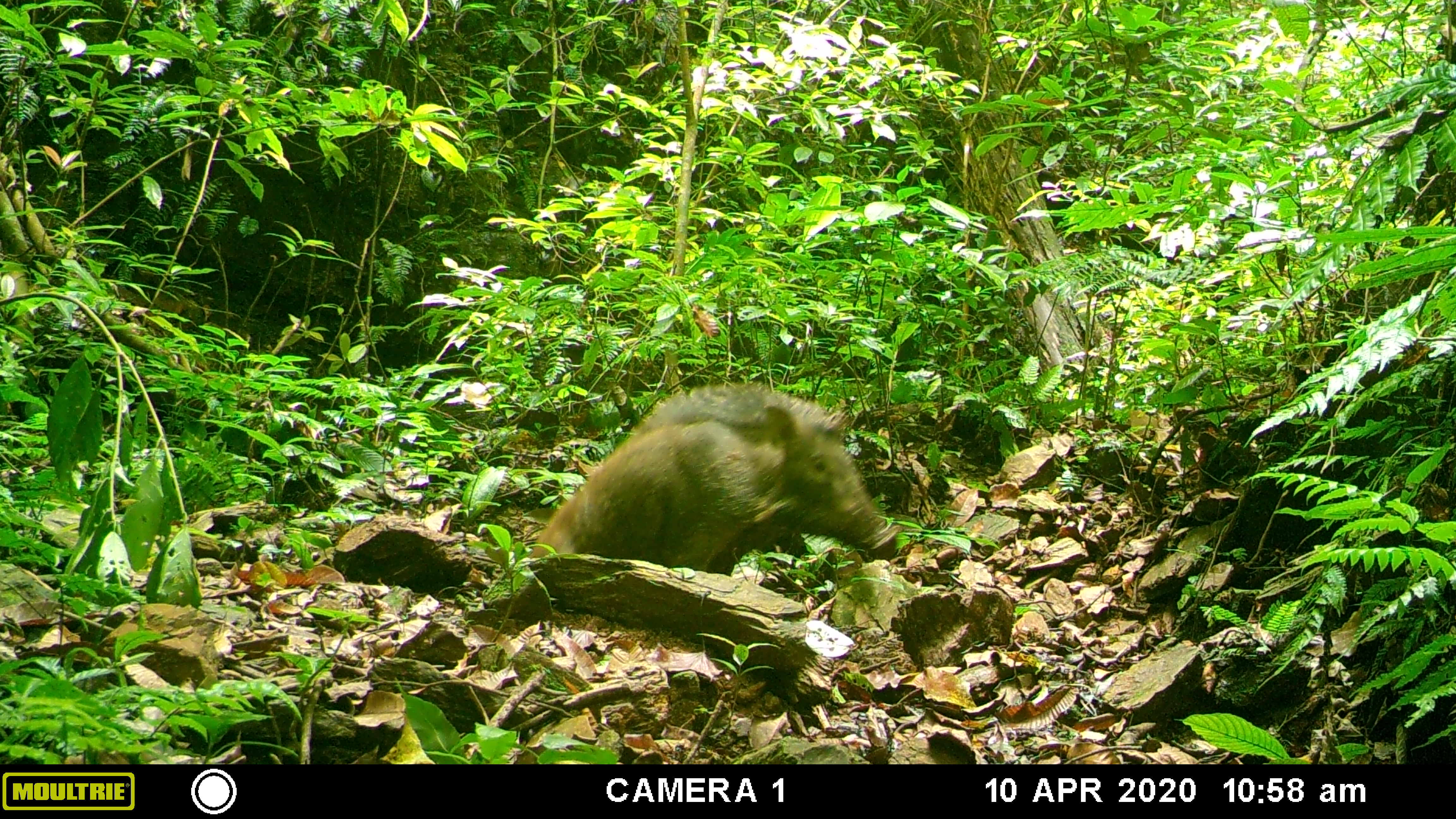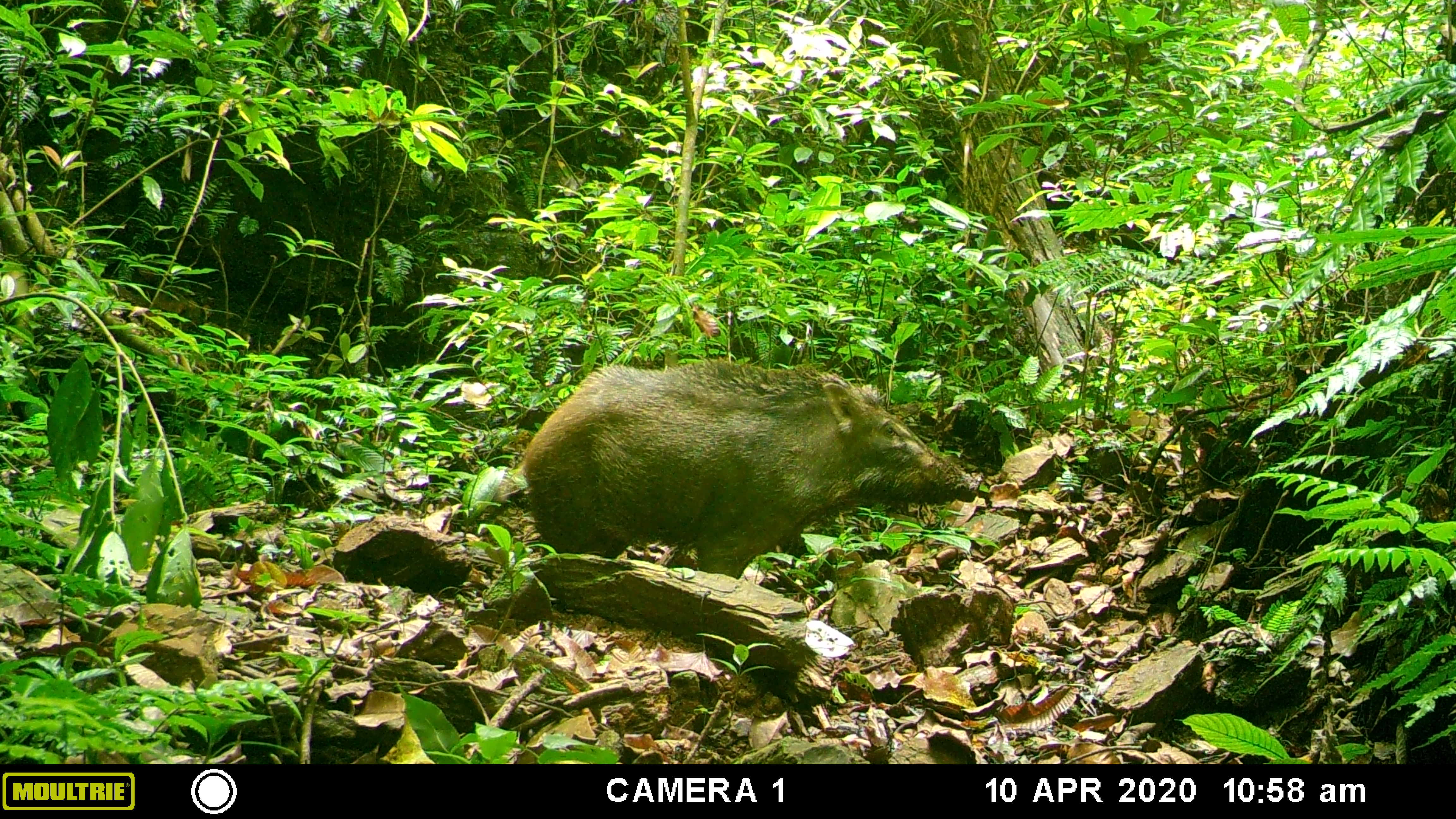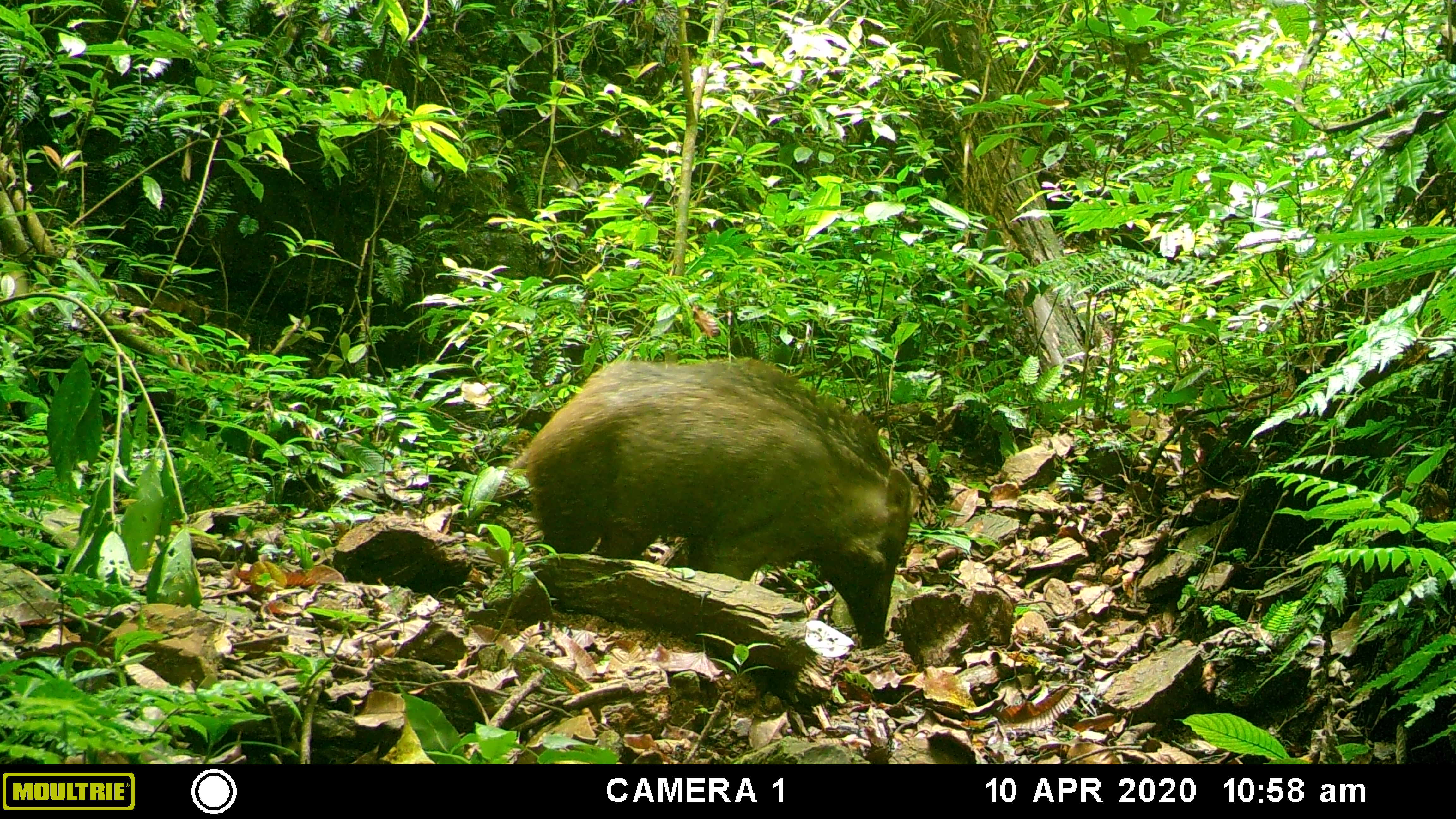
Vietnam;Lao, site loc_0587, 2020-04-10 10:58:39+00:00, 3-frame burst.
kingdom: Animalia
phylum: Chordata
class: Mammalia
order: Artiodactyla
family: Suidae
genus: Sus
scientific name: Sus scrofa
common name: eurasian wild pig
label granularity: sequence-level